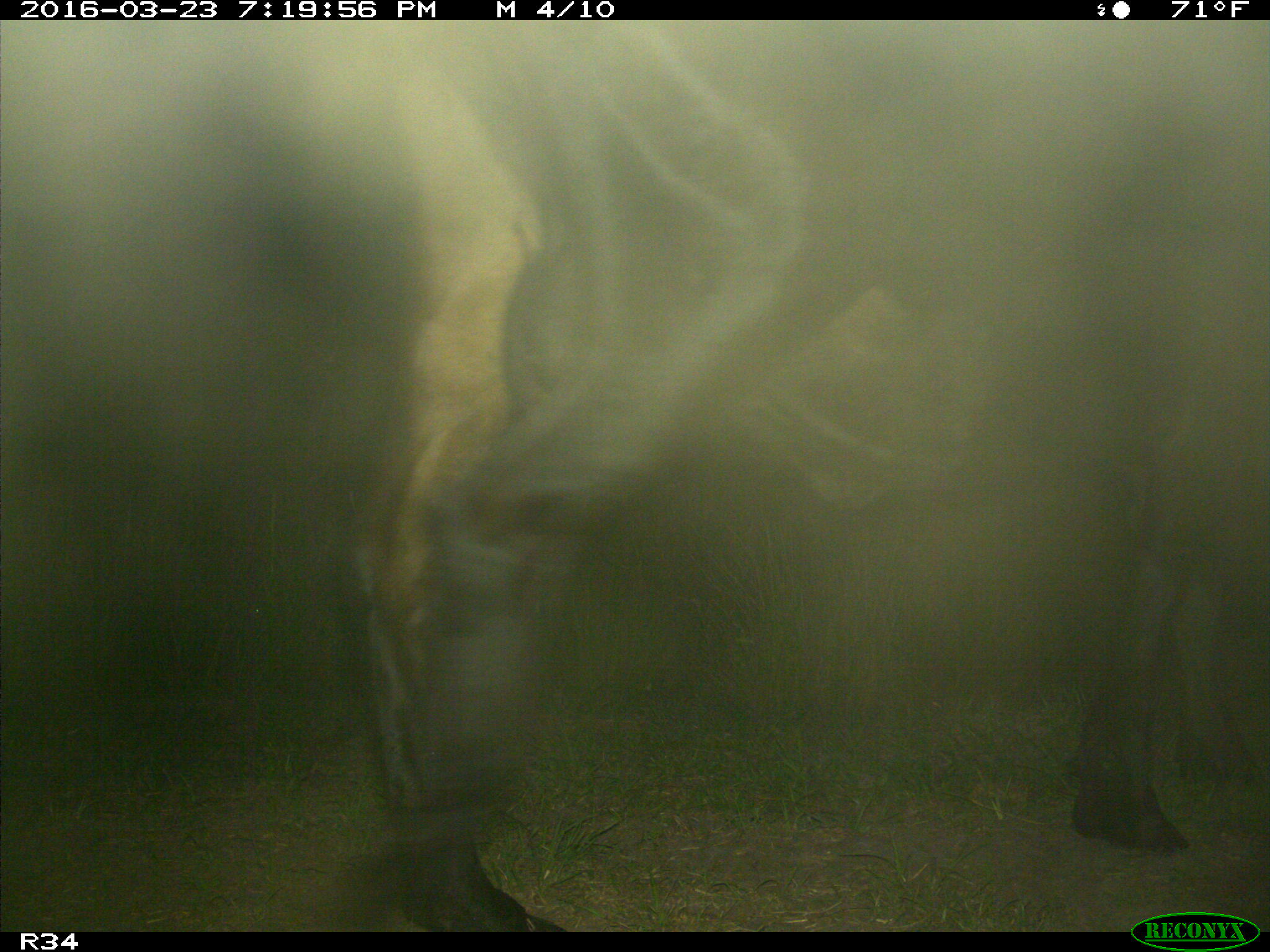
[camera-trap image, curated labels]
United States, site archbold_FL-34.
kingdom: Animalia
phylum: Chordata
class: Mammalia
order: Artiodactyla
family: Bovidae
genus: Bos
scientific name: Bos taurus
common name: domestic cow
Bos taurus (domestic cow).